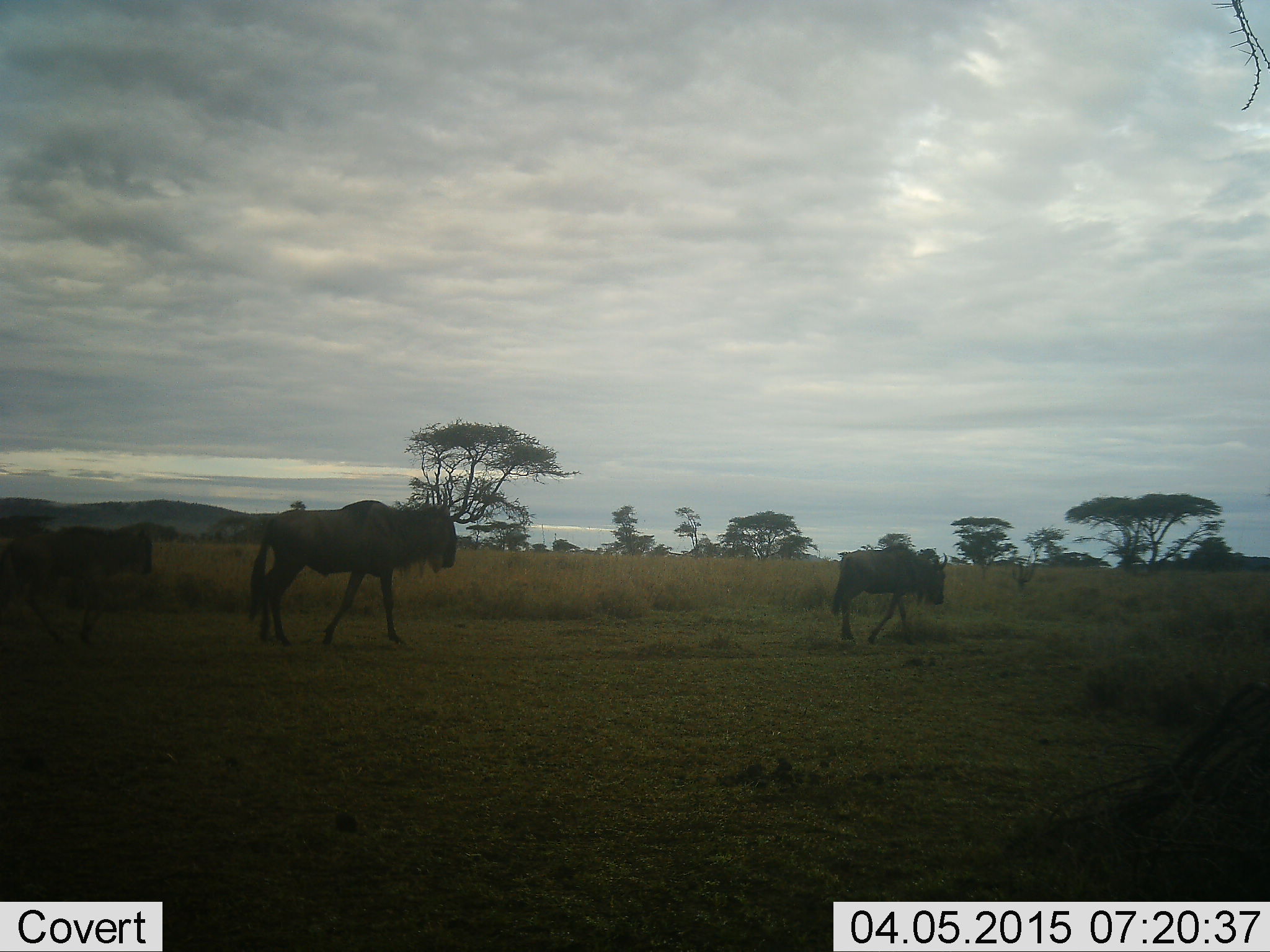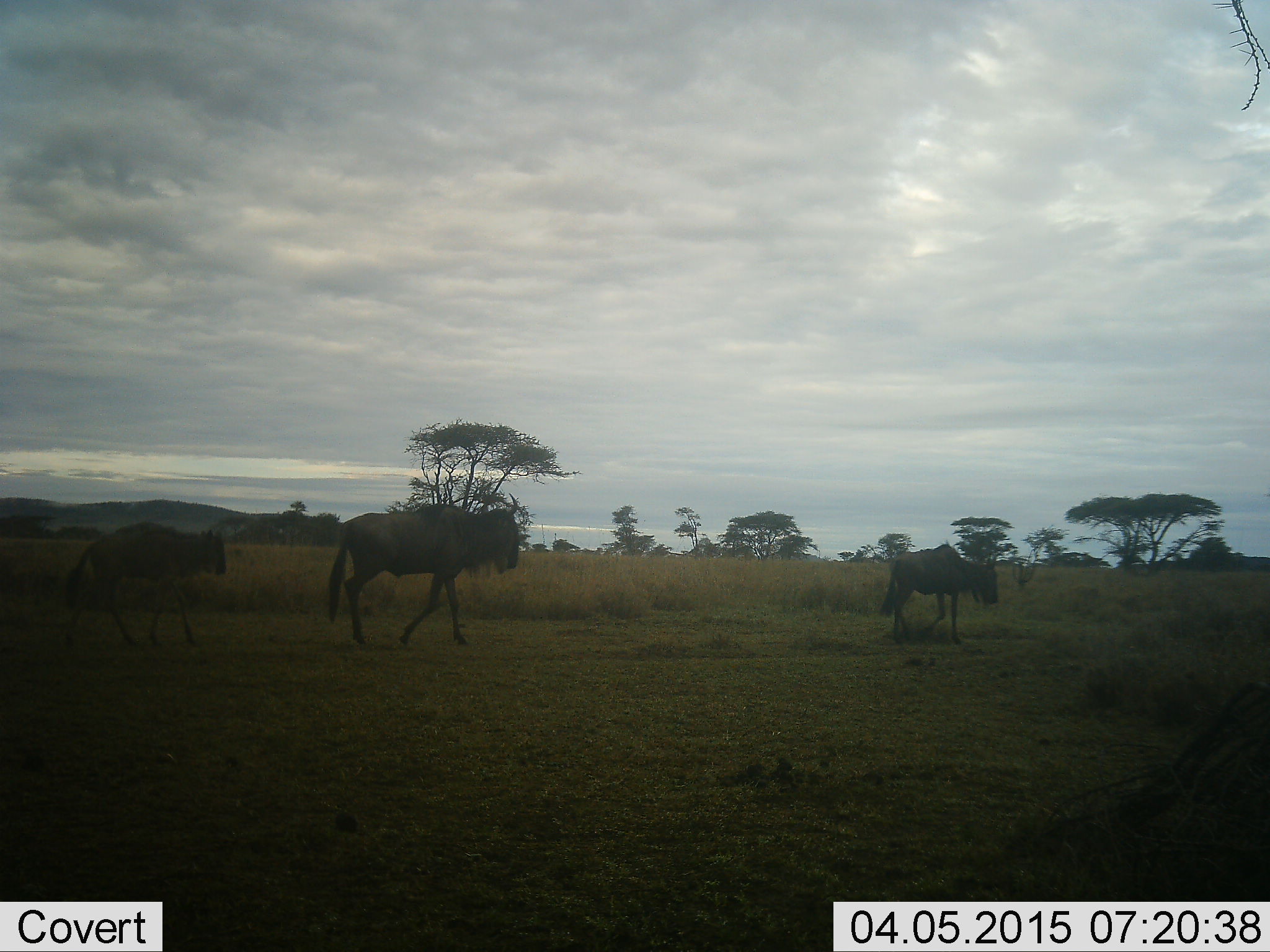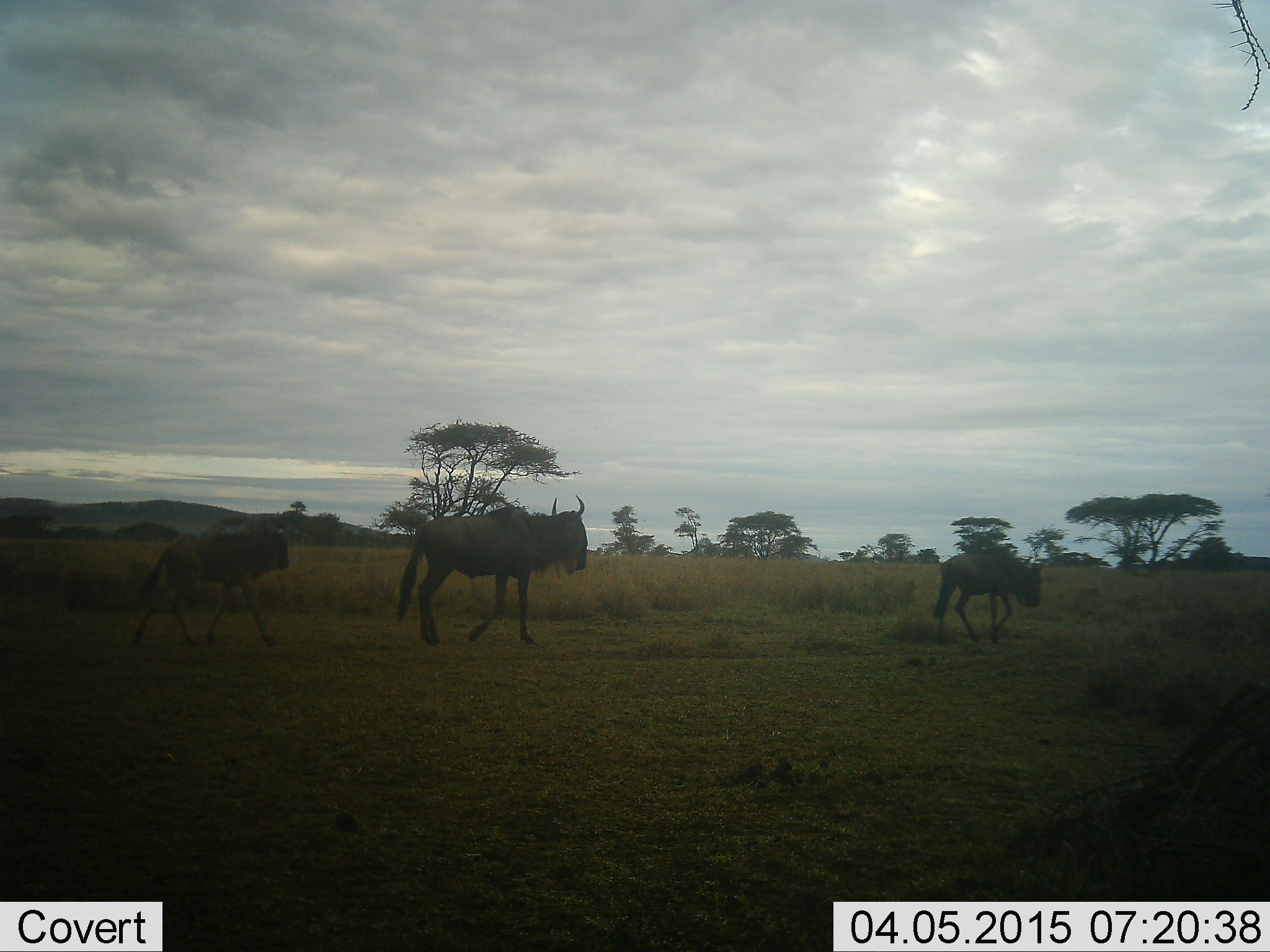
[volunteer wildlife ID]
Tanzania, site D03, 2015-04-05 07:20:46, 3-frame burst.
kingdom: Animalia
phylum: Chordata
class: Mammalia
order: Artiodactyla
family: Bovidae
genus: Connochaetes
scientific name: Connochaetes taurinus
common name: blue wildebeest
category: wildebeest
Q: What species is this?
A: Wildebeest (blue wildebeest) (Connochaetes taurinus).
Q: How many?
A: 3.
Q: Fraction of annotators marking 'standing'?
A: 10%.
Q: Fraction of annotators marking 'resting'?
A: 0%.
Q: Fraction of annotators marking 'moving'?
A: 100%.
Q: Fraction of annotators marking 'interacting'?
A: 0%.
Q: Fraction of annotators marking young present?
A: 50%.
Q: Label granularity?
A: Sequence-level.